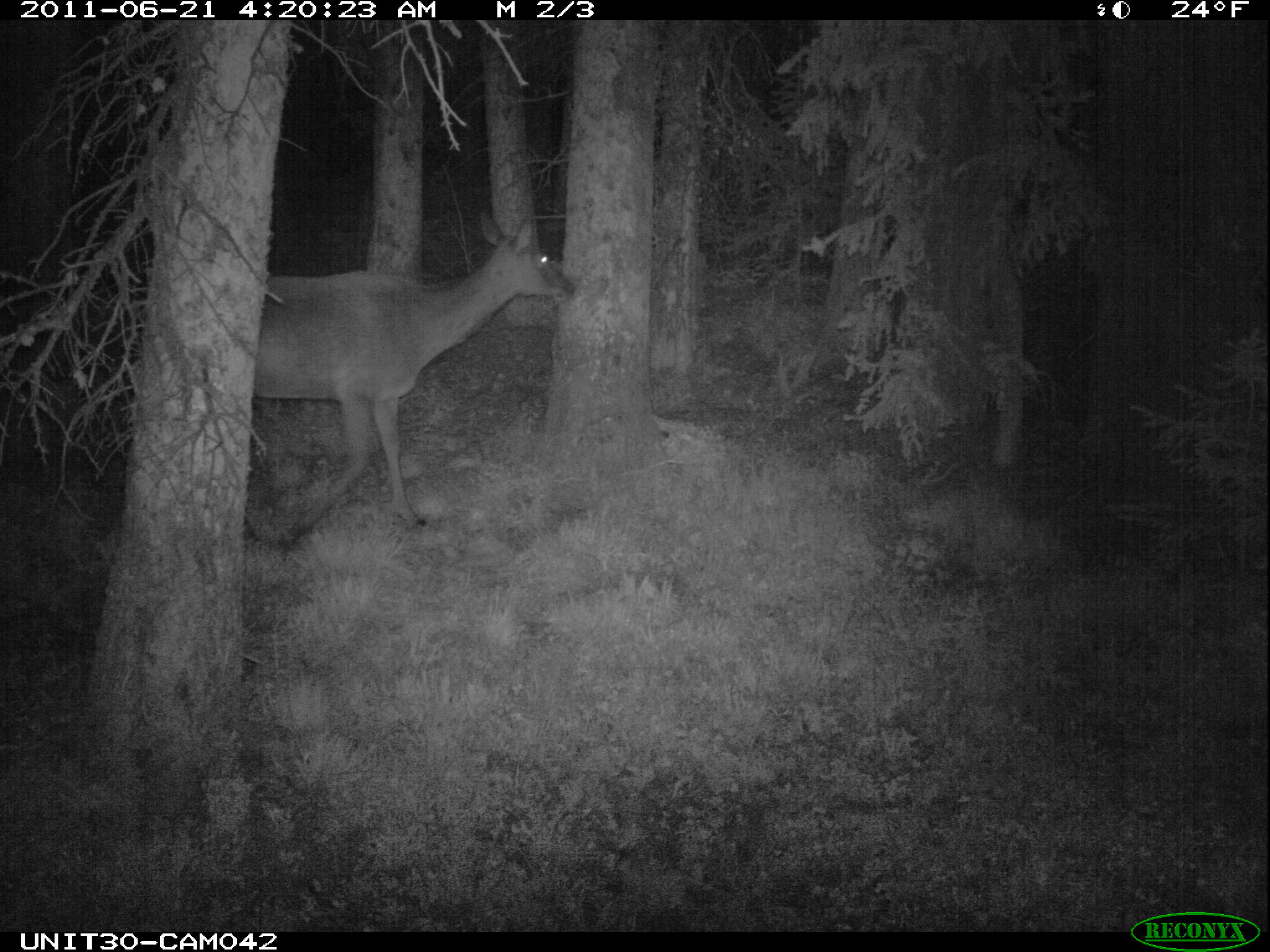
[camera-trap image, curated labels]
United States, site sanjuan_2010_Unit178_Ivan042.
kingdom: Animalia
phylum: Chordata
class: Mammalia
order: Artiodactyla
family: Cervidae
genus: Cervus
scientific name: Cervus elaphus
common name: red deer